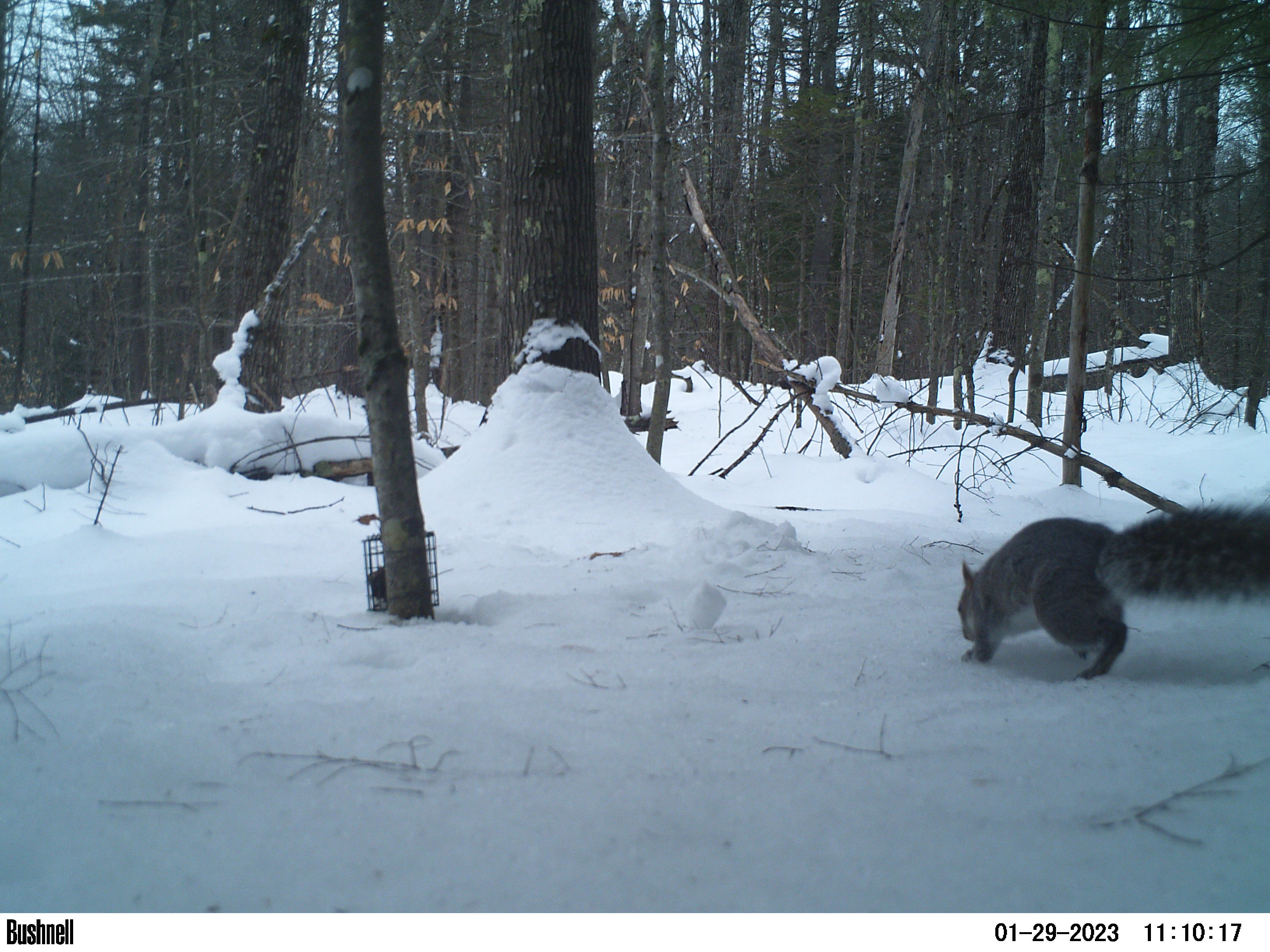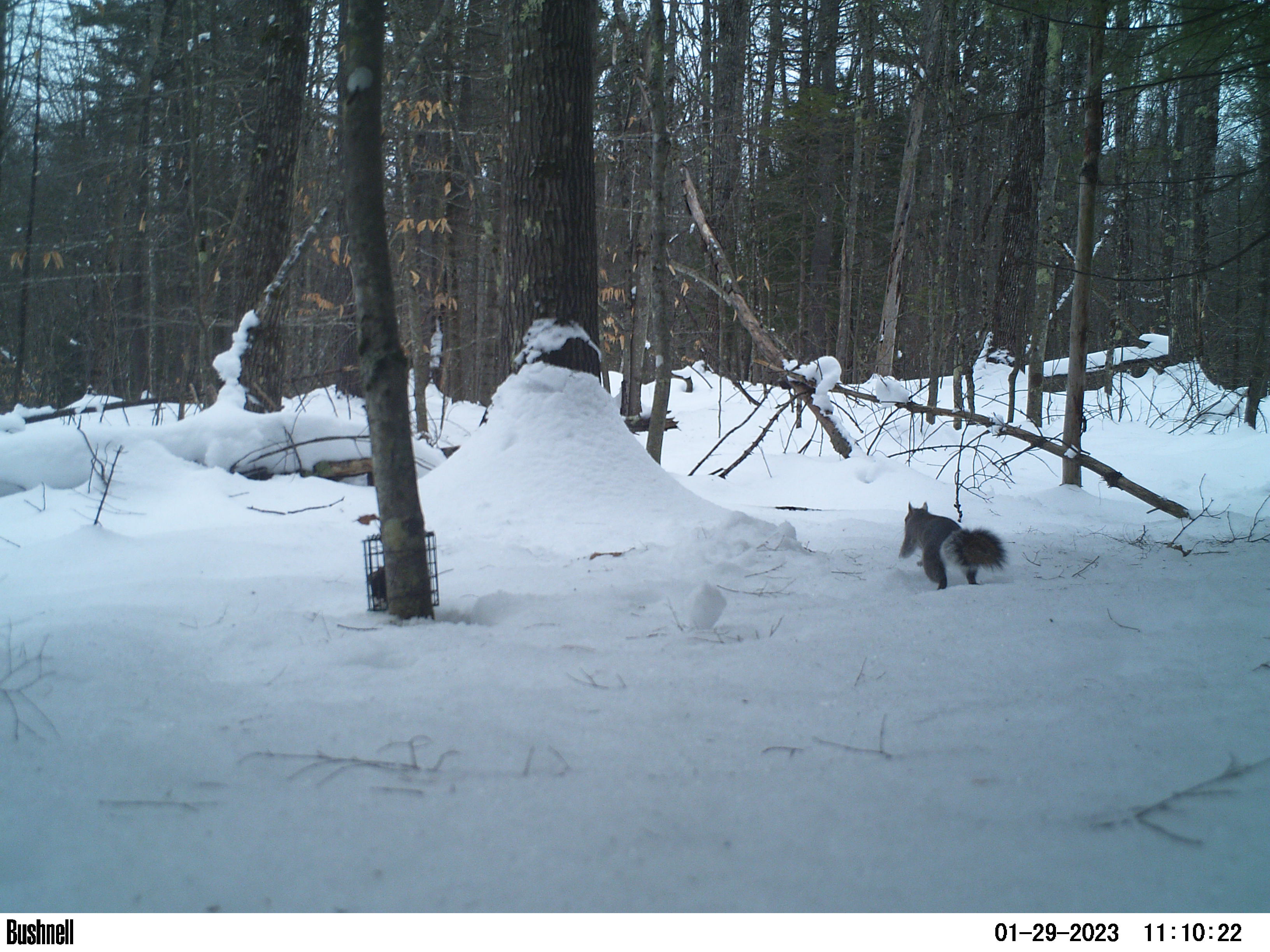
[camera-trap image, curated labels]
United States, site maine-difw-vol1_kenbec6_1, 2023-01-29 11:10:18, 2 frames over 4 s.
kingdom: Animalia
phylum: Chordata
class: Mammalia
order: Rodentia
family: Sciuridae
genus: Sciurus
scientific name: Sciurus carolinensis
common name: gray squirrel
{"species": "gray squirrel (Sciurus carolinensis)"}